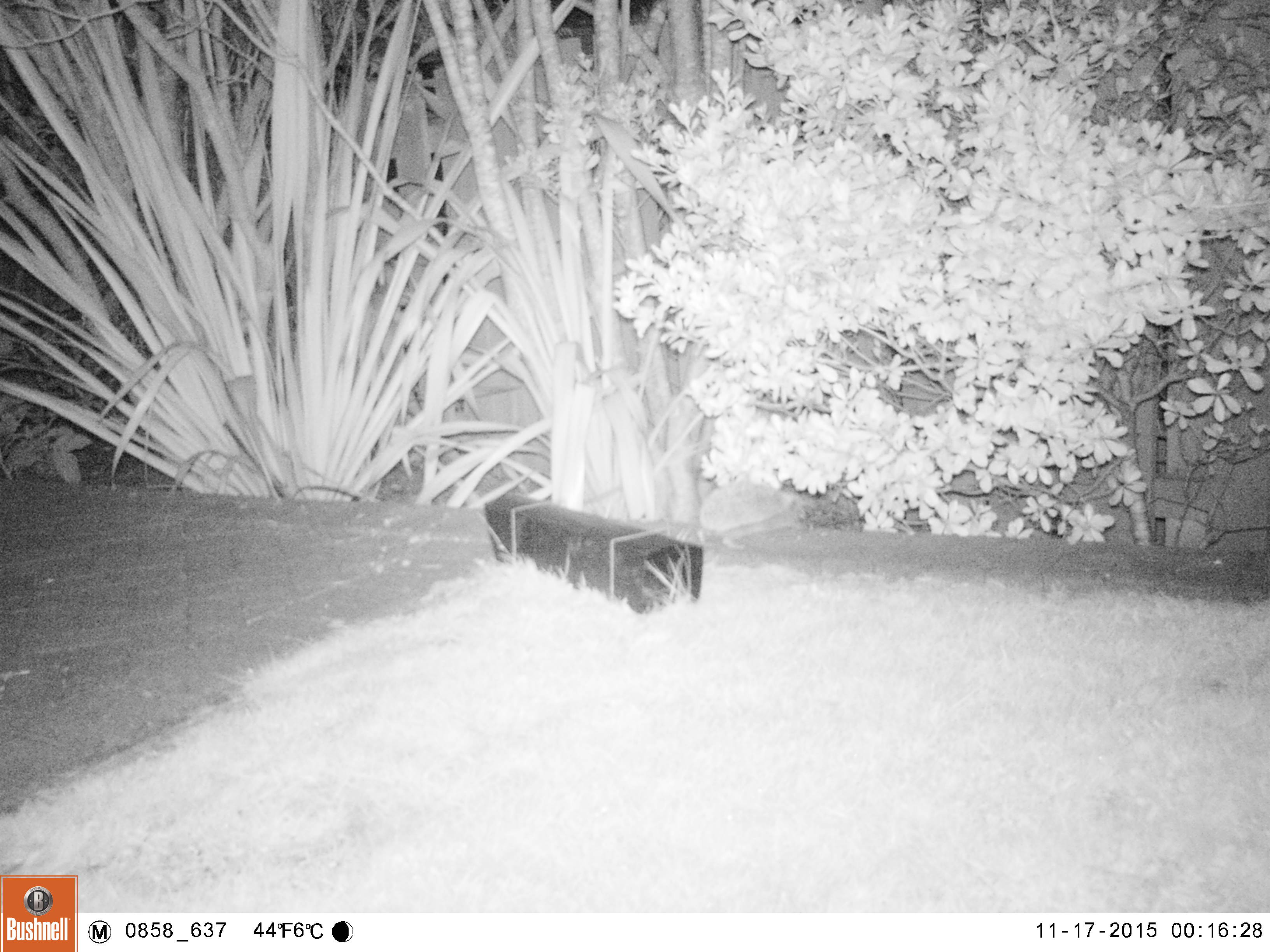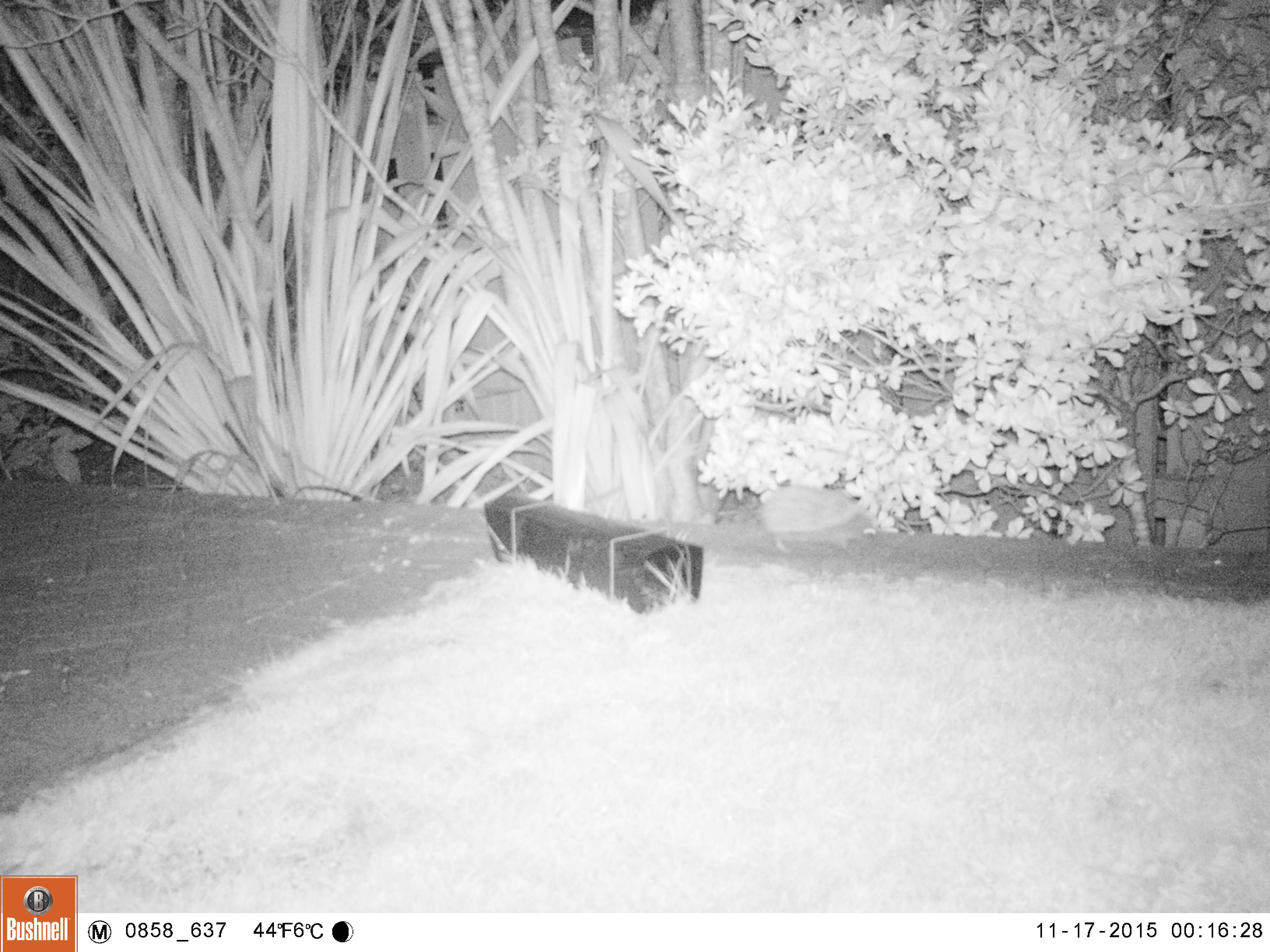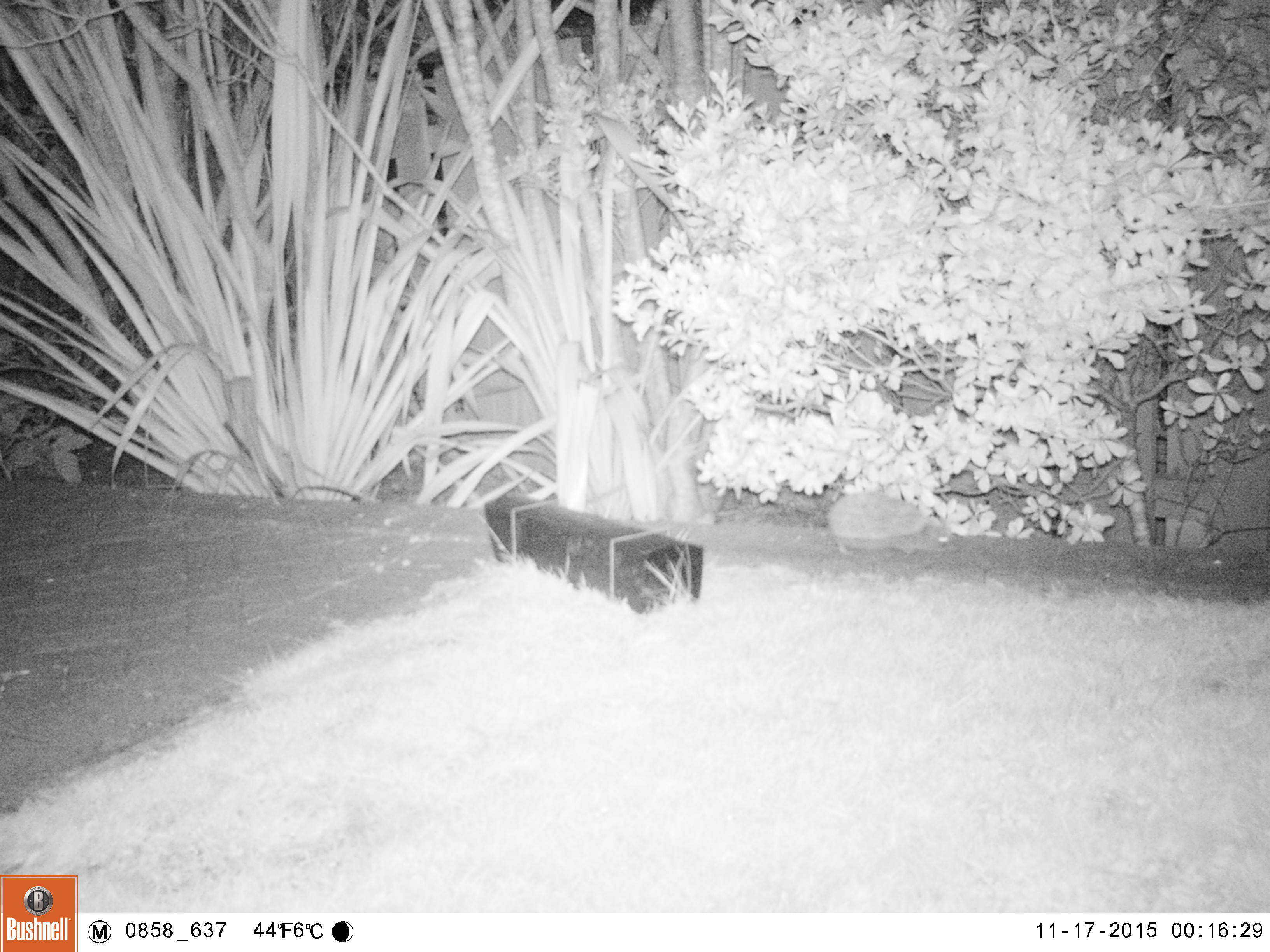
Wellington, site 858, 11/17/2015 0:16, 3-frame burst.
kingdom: Animalia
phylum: Chordata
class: Mammalia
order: Eulipotyphla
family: Erinaceidae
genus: Erinaceus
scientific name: Erinaceus europaeus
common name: hedgehog